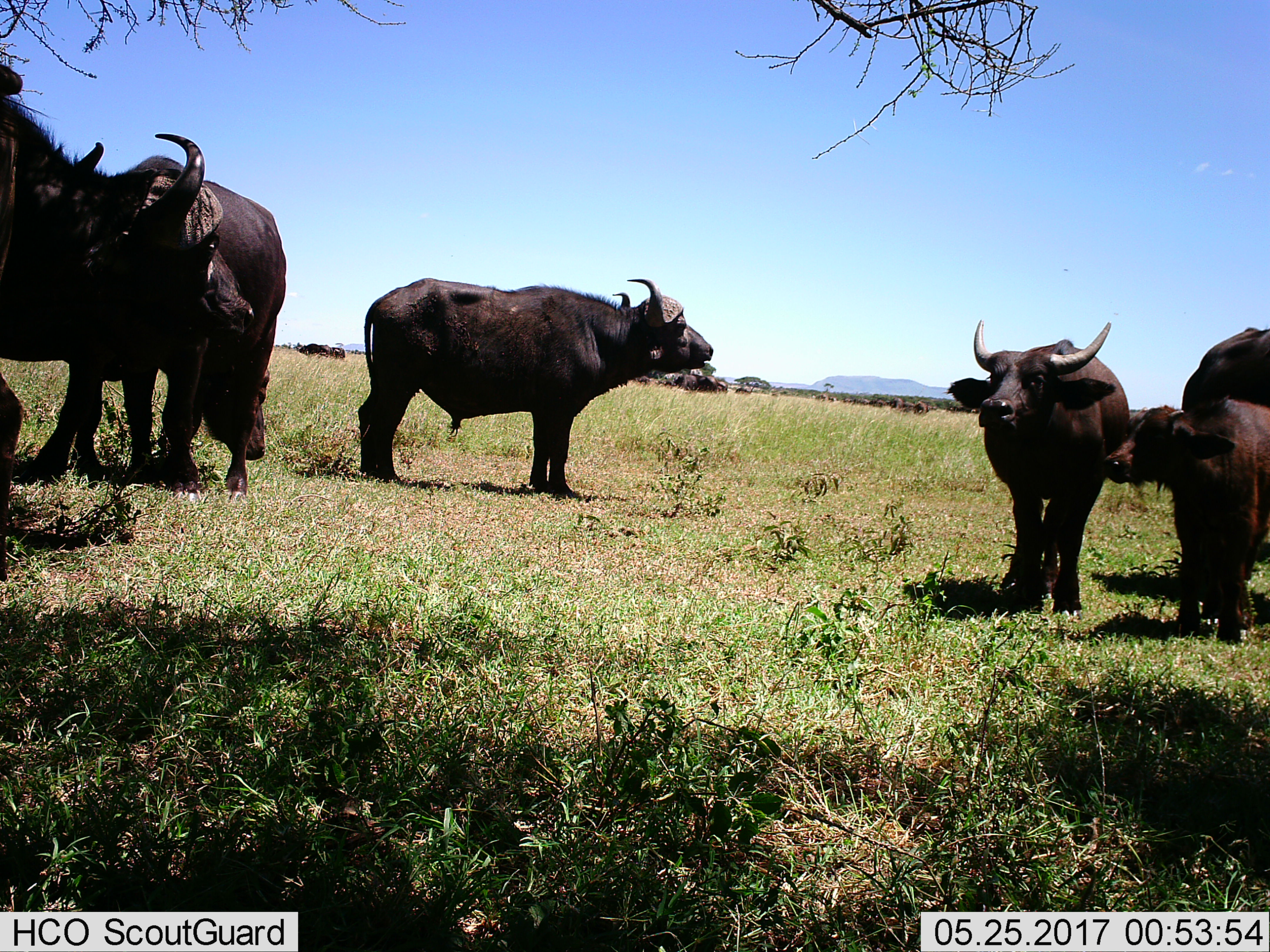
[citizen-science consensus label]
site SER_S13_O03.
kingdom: Animalia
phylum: Chordata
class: Mammalia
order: Artiodactyla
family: Bovidae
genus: Syncerus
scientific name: Syncerus caffer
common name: african buffalo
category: buffalo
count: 6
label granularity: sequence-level